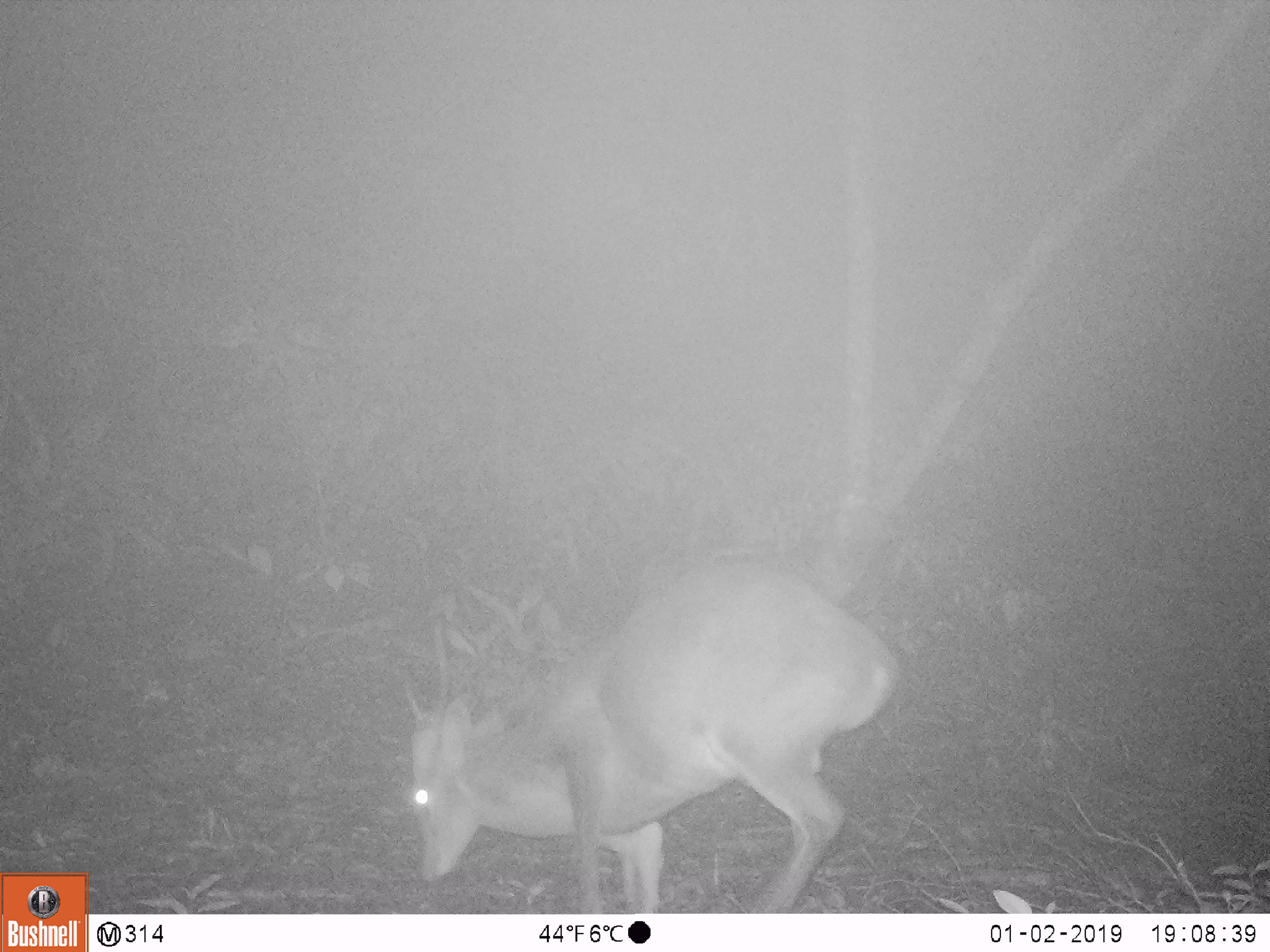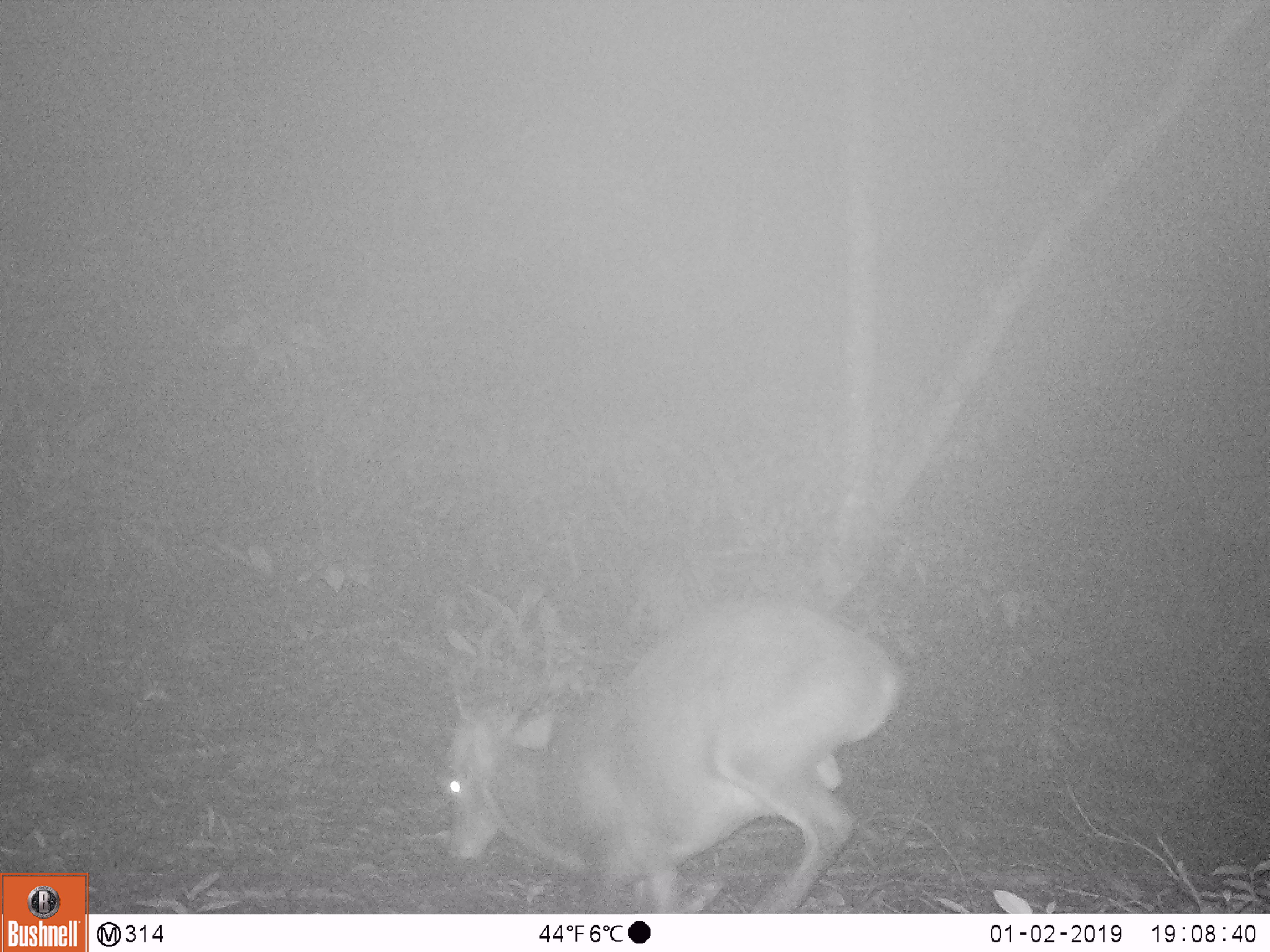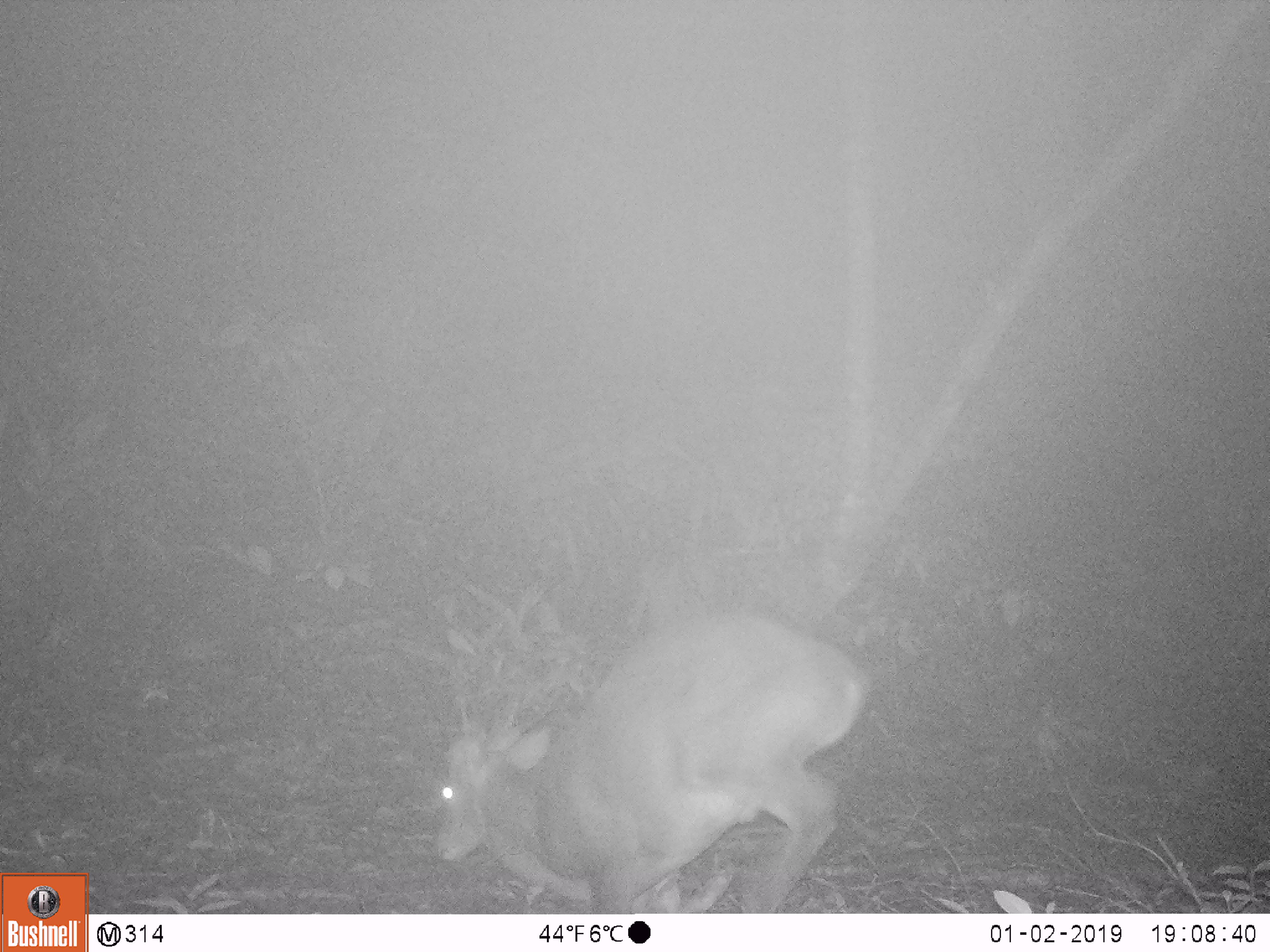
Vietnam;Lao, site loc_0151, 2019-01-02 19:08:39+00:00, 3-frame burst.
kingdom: Animalia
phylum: Chordata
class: Mammalia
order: Artiodactyla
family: Cervidae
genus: Muntiacus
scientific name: Muntiacus vuquangensis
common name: large-antlered muntjac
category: large antlered muntjac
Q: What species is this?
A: Large antlered muntjac (large-antlered muntjac) (Muntiacus vuquangensis).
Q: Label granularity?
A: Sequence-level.